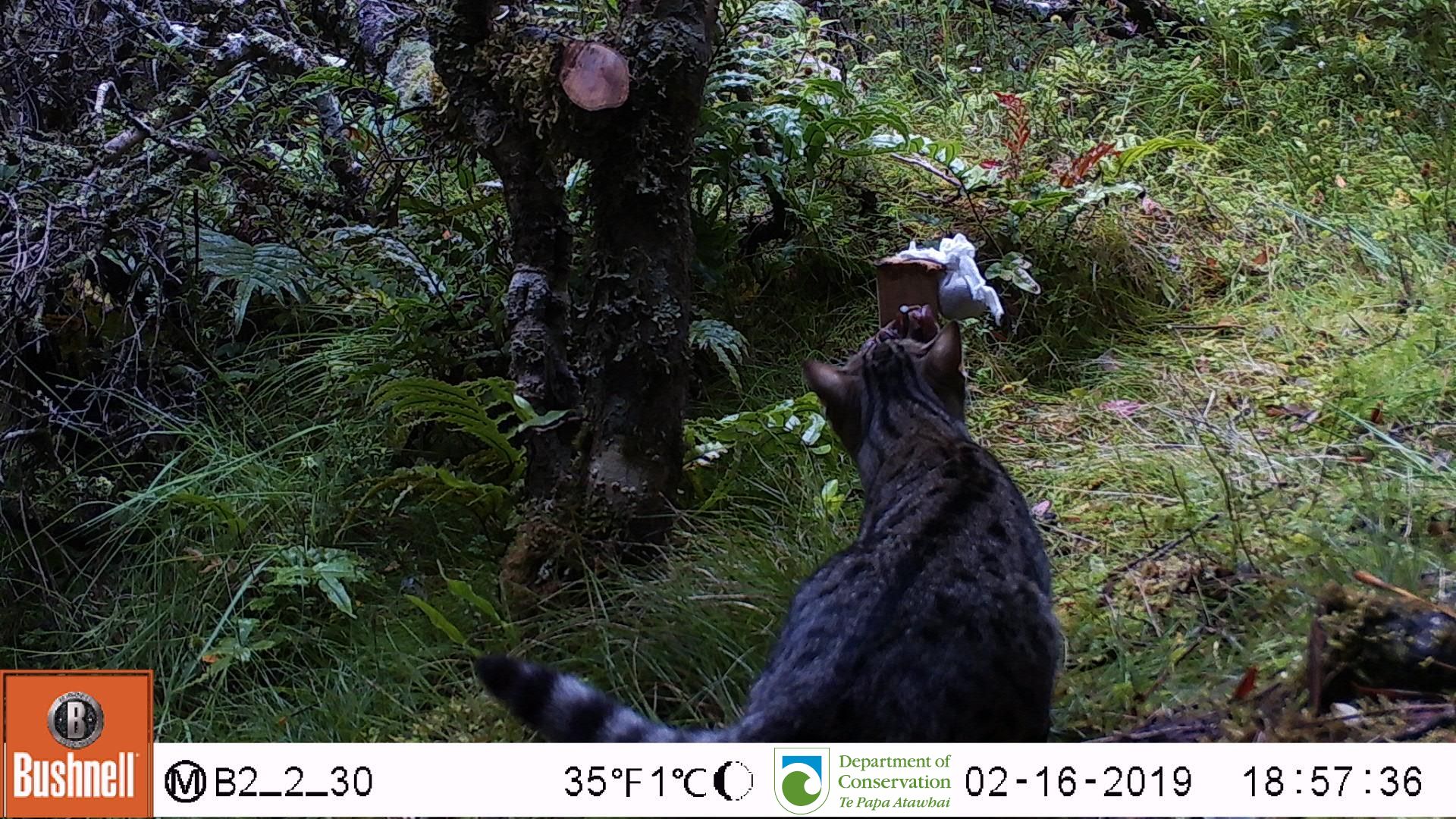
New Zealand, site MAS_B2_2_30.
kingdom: Animalia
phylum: Chordata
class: Mammalia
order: Carnivora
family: Felidae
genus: Felis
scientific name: Felis catus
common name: domestic cat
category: cat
Cat (domestic cat) (Felis catus).